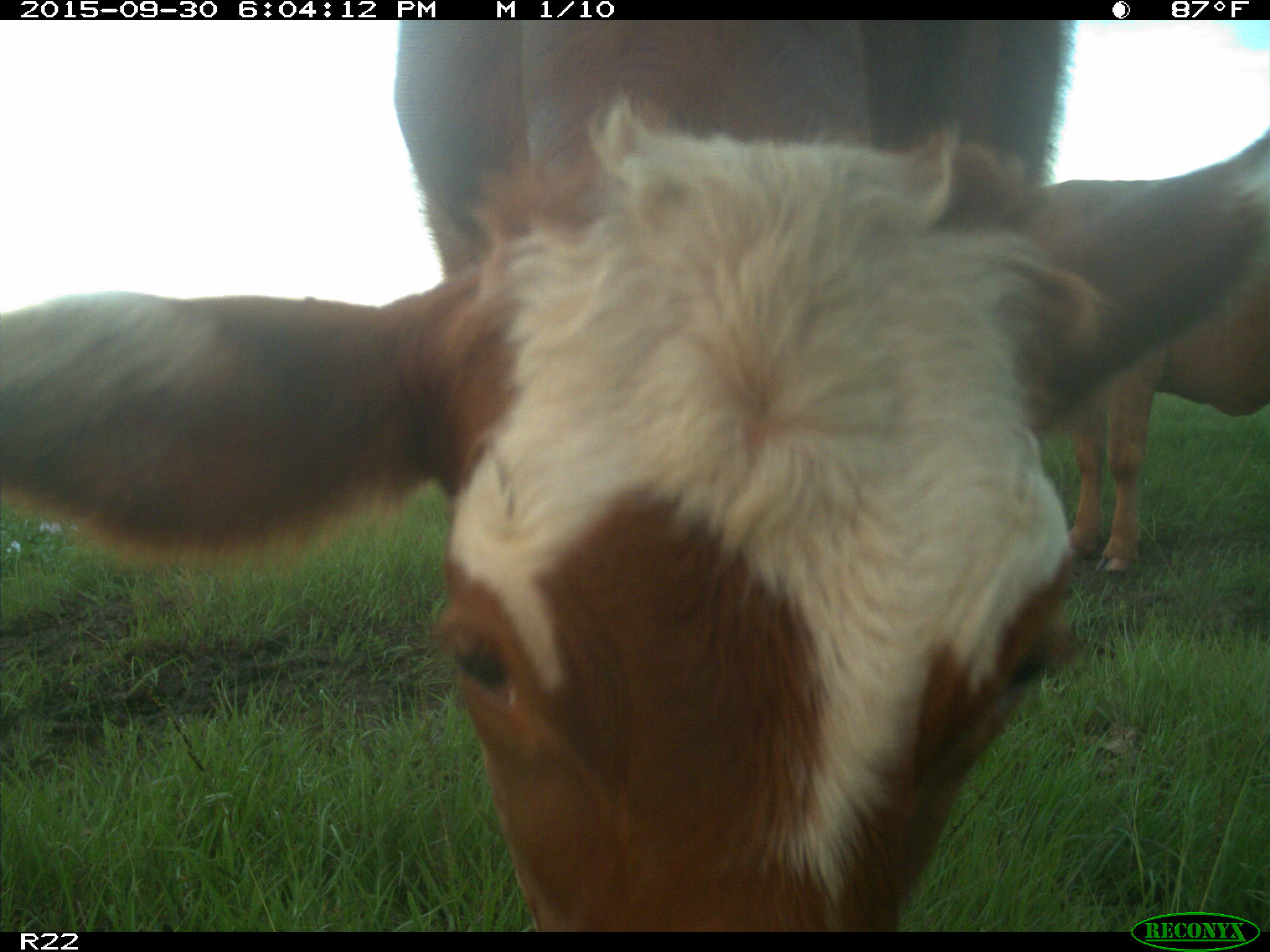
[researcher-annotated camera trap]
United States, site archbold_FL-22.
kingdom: Animalia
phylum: Chordata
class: Mammalia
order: Artiodactyla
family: Bovidae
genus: Bos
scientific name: Bos taurus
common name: domestic cow